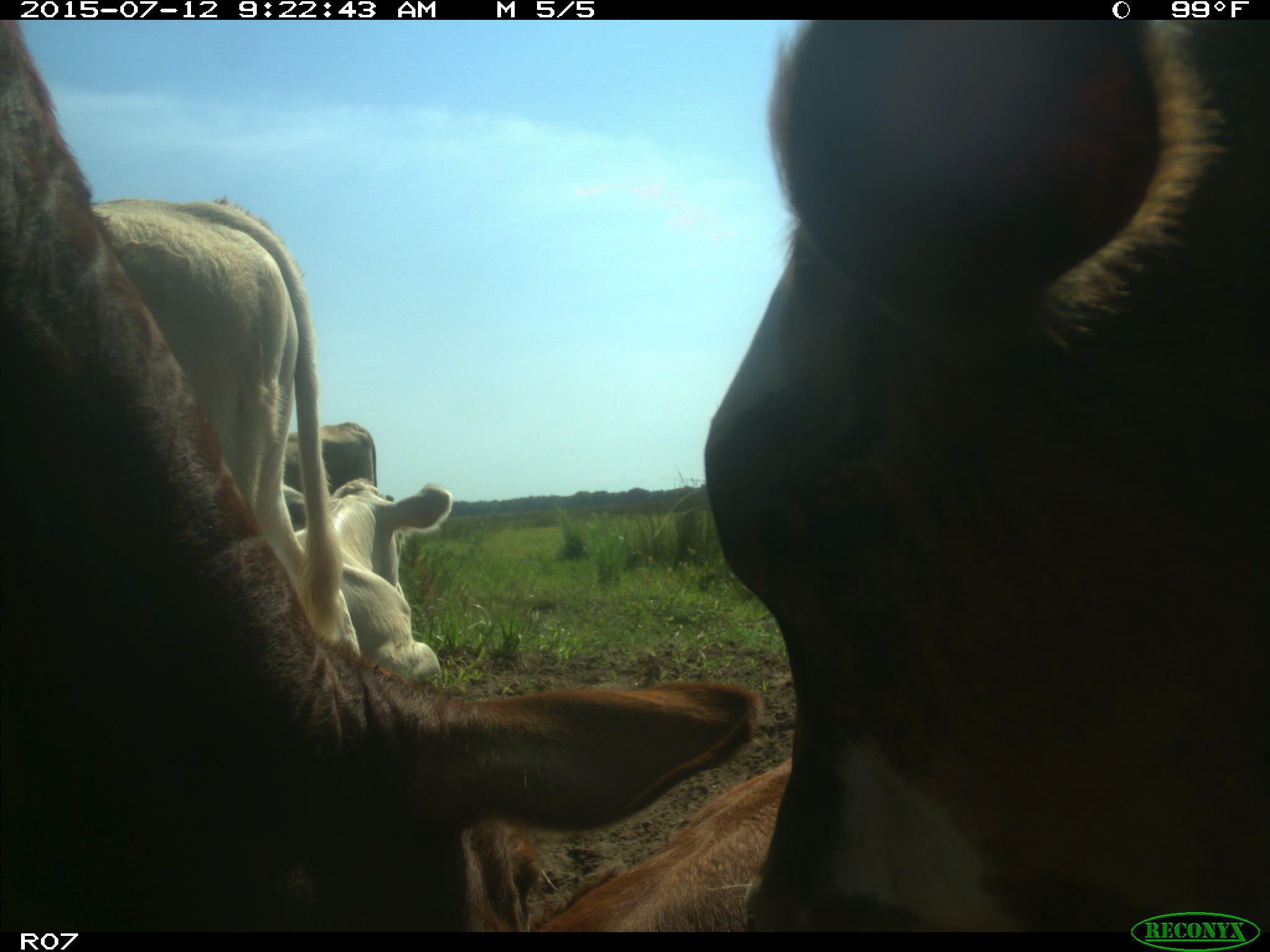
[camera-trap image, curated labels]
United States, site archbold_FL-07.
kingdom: Animalia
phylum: Chordata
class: Mammalia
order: Artiodactyla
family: Bovidae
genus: Bos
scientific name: Bos taurus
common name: domestic cow